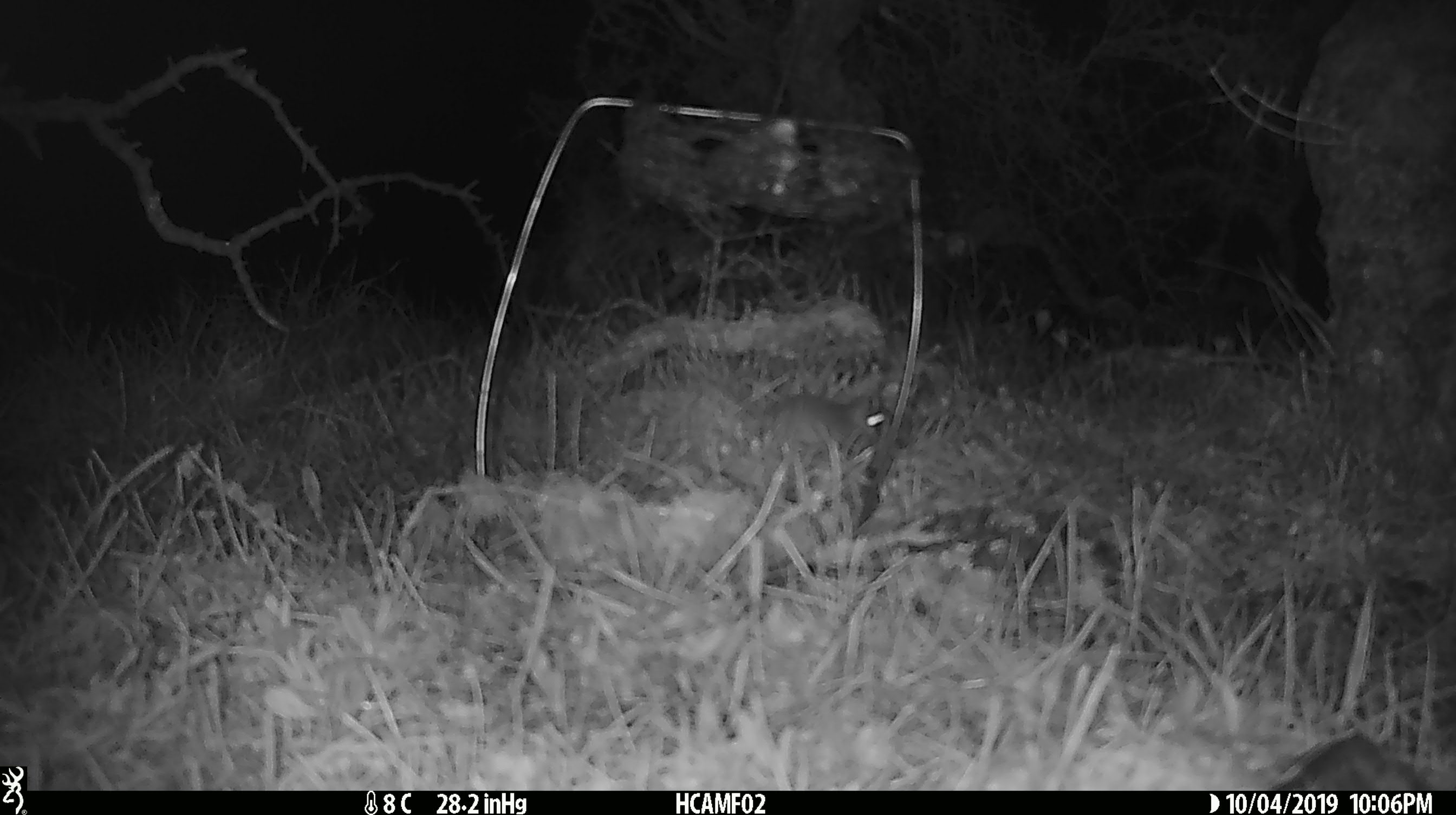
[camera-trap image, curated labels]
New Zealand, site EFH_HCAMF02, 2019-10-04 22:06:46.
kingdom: Animalia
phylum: Chordata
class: Mammalia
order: Rodentia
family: Muridae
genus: Mus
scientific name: Mus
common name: mouse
Mouse (Mus).